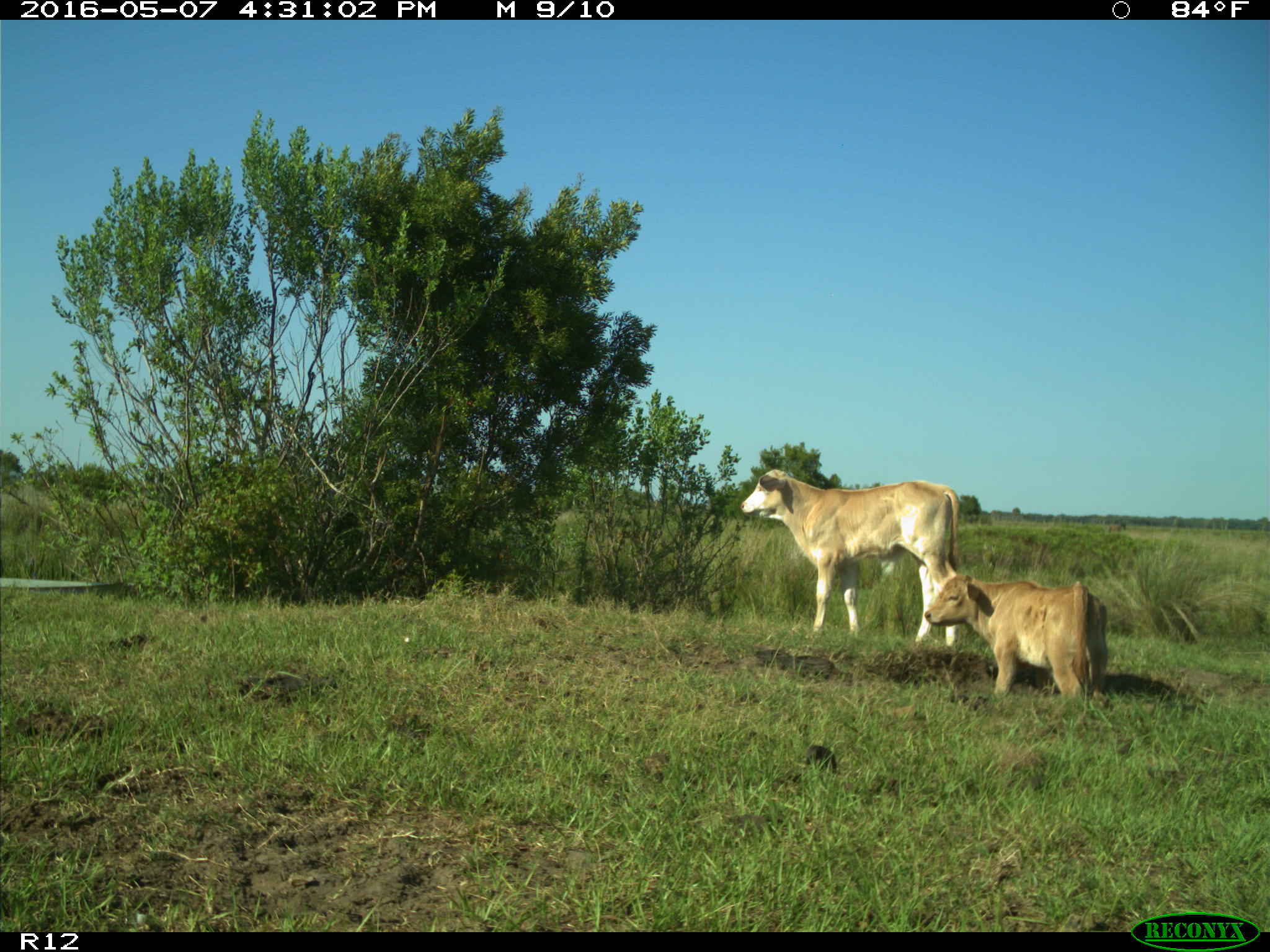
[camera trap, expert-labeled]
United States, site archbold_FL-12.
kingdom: Animalia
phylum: Chordata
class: Mammalia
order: Artiodactyla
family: Bovidae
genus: Bos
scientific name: Bos taurus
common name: domestic cow